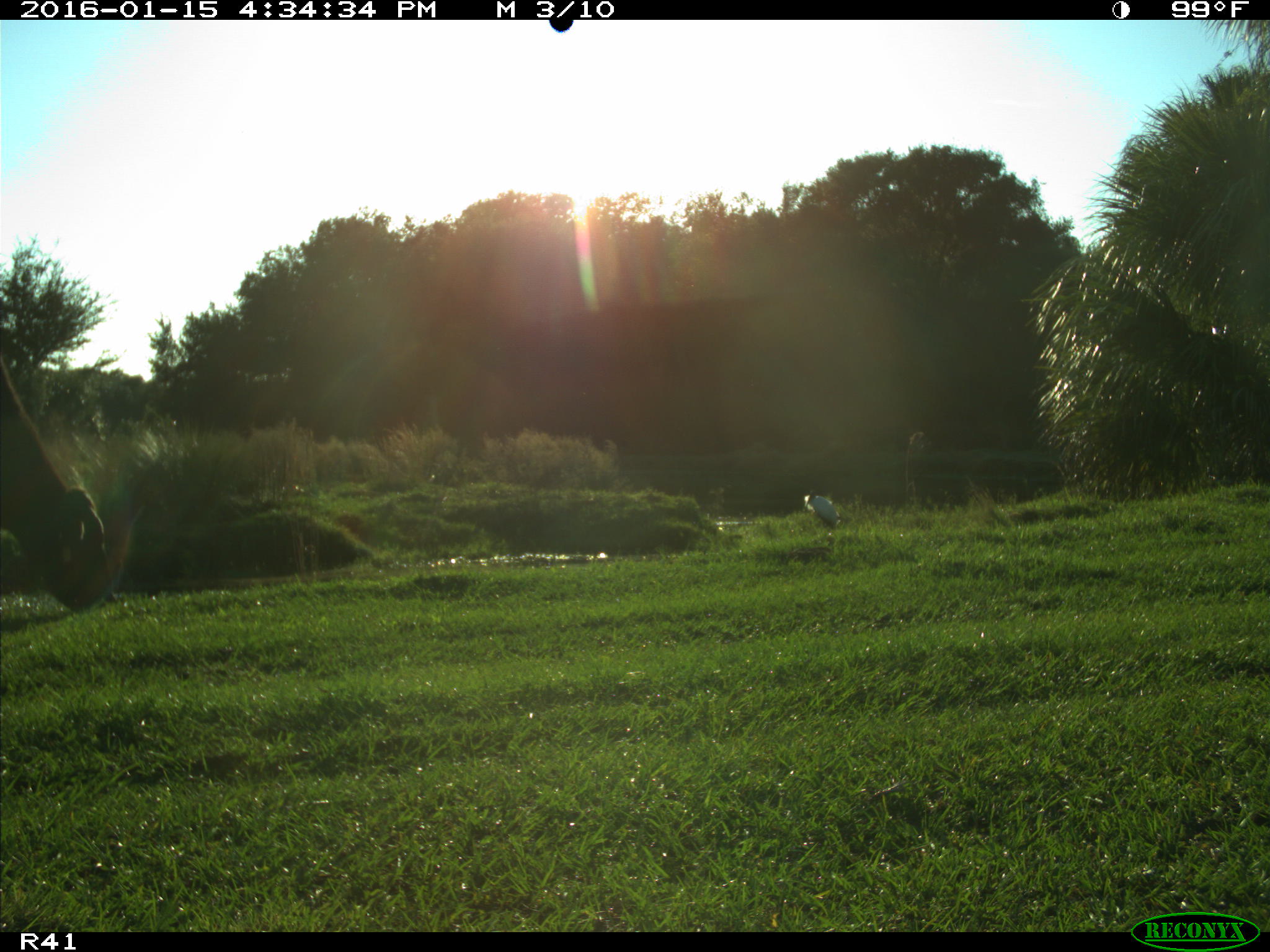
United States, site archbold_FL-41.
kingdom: Animalia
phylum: Chordata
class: Mammalia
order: Artiodactyla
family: Bovidae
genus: Bos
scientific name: Bos taurus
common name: domestic cow